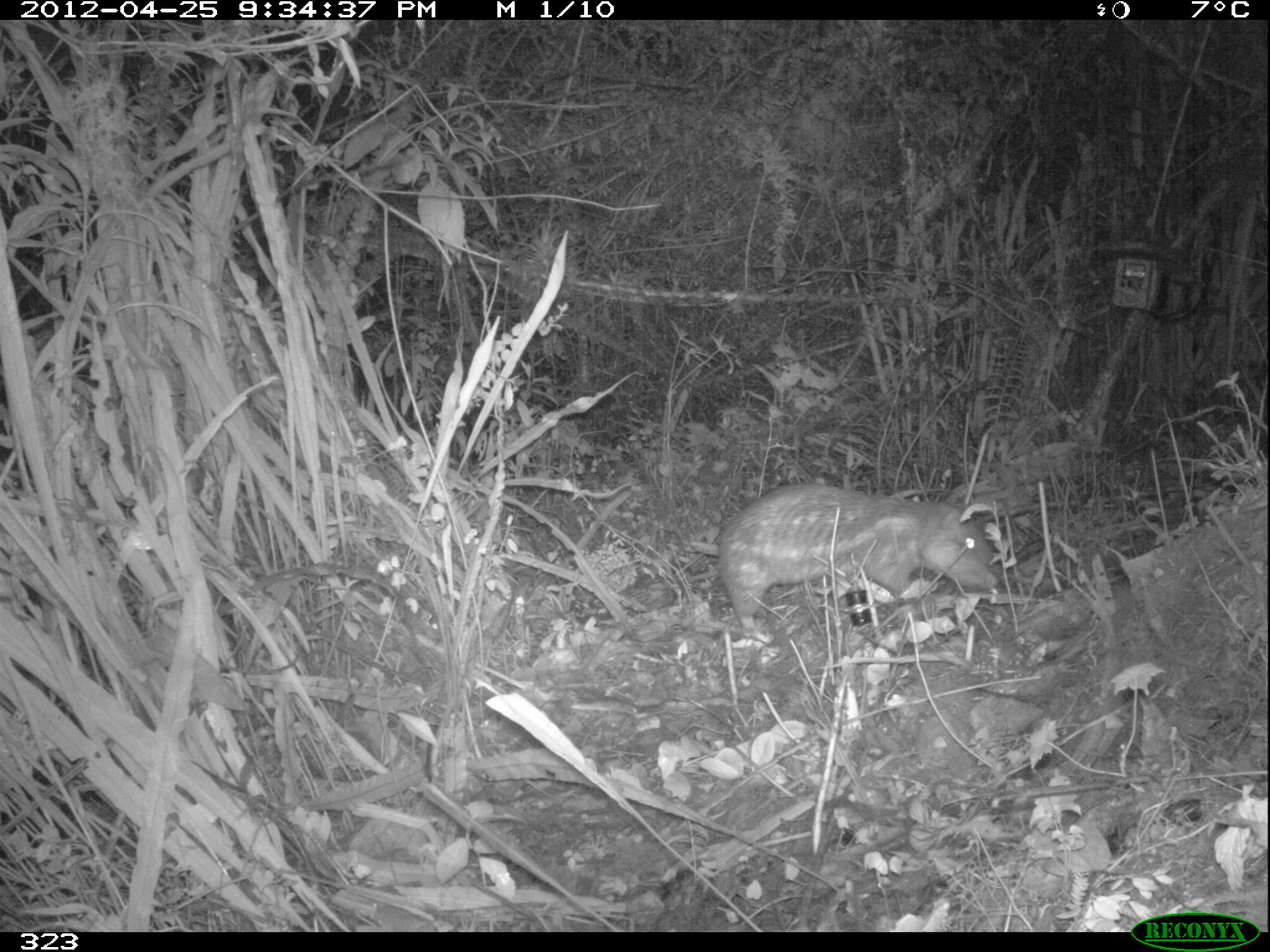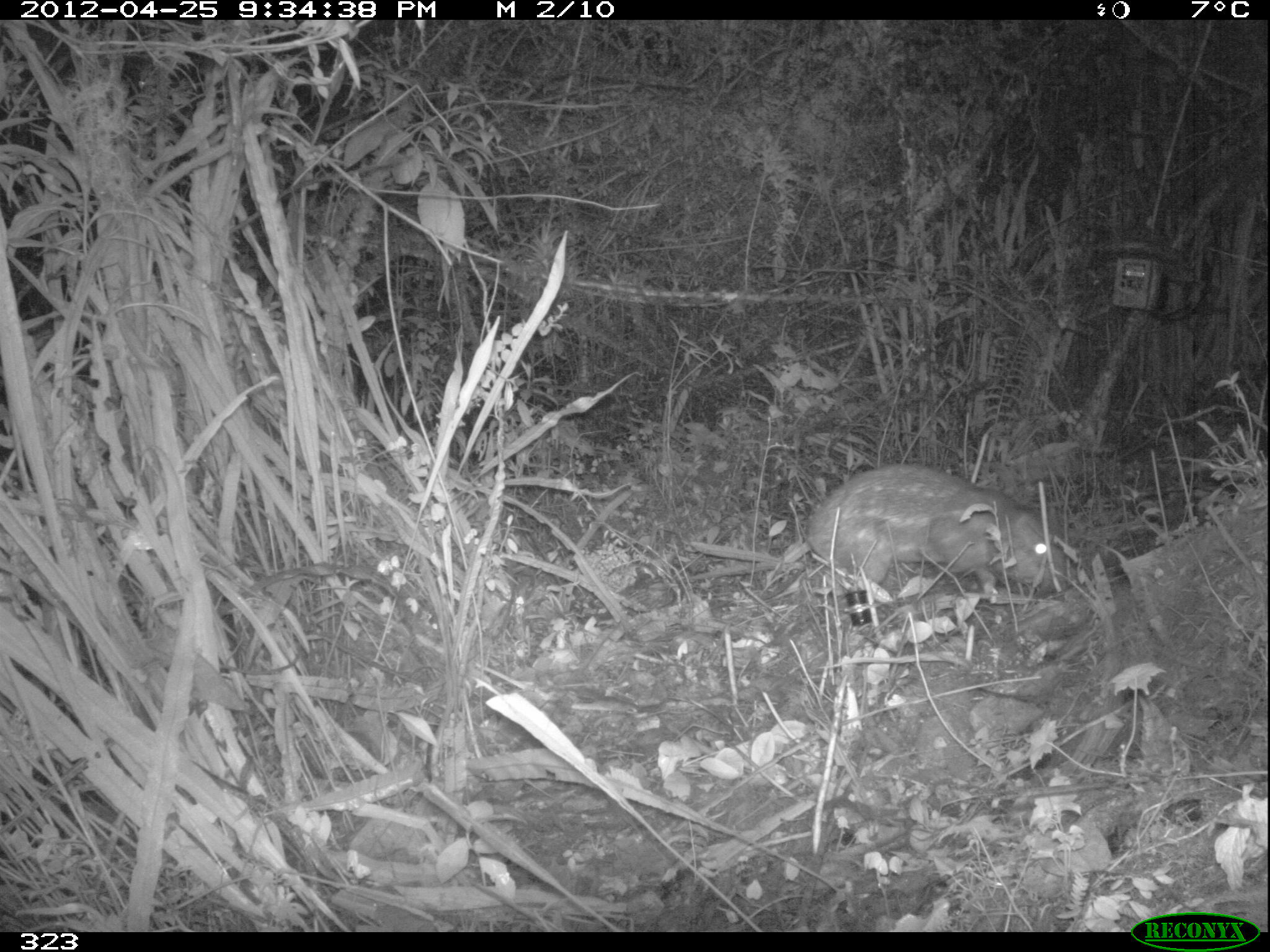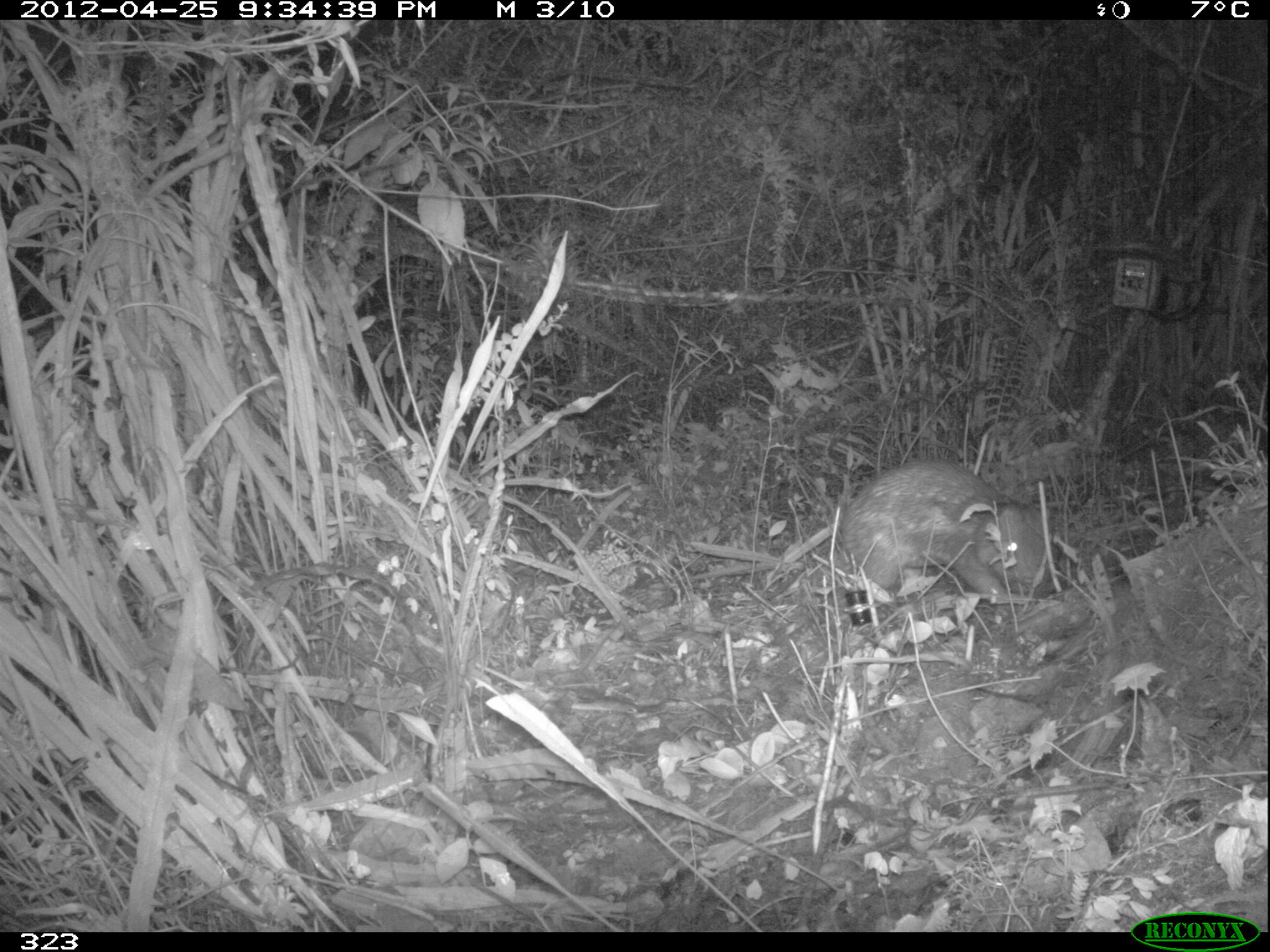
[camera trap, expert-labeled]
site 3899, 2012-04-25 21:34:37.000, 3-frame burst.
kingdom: Animalia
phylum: Chordata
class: Mammalia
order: Rodentia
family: Cuniculidae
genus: Cuniculus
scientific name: Cuniculus taczanowskii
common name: mountain paca